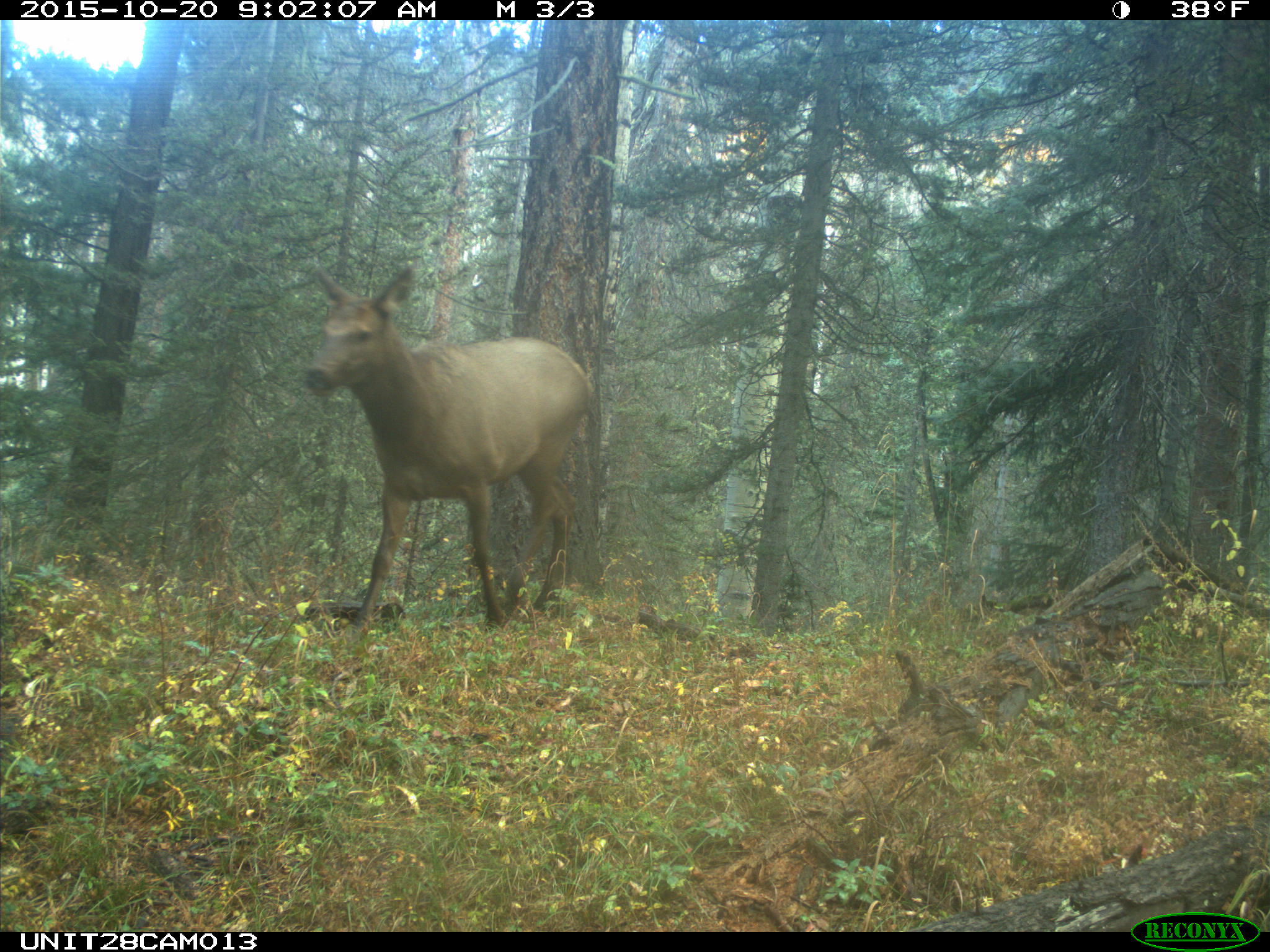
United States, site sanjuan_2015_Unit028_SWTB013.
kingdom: Animalia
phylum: Chordata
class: Mammalia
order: Artiodactyla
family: Cervidae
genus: Cervus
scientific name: Cervus elaphus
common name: red deer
Cervus elaphus (red deer).